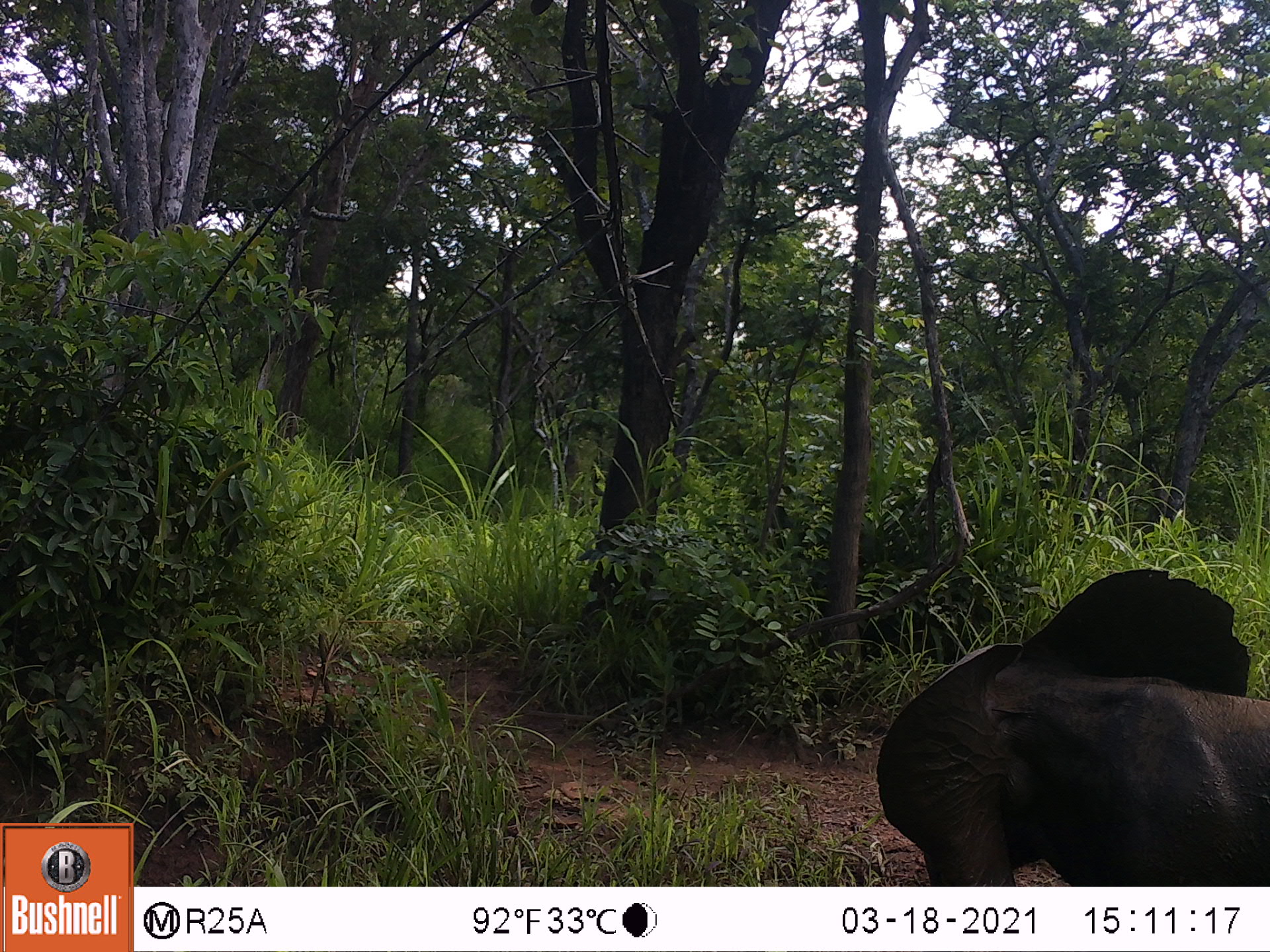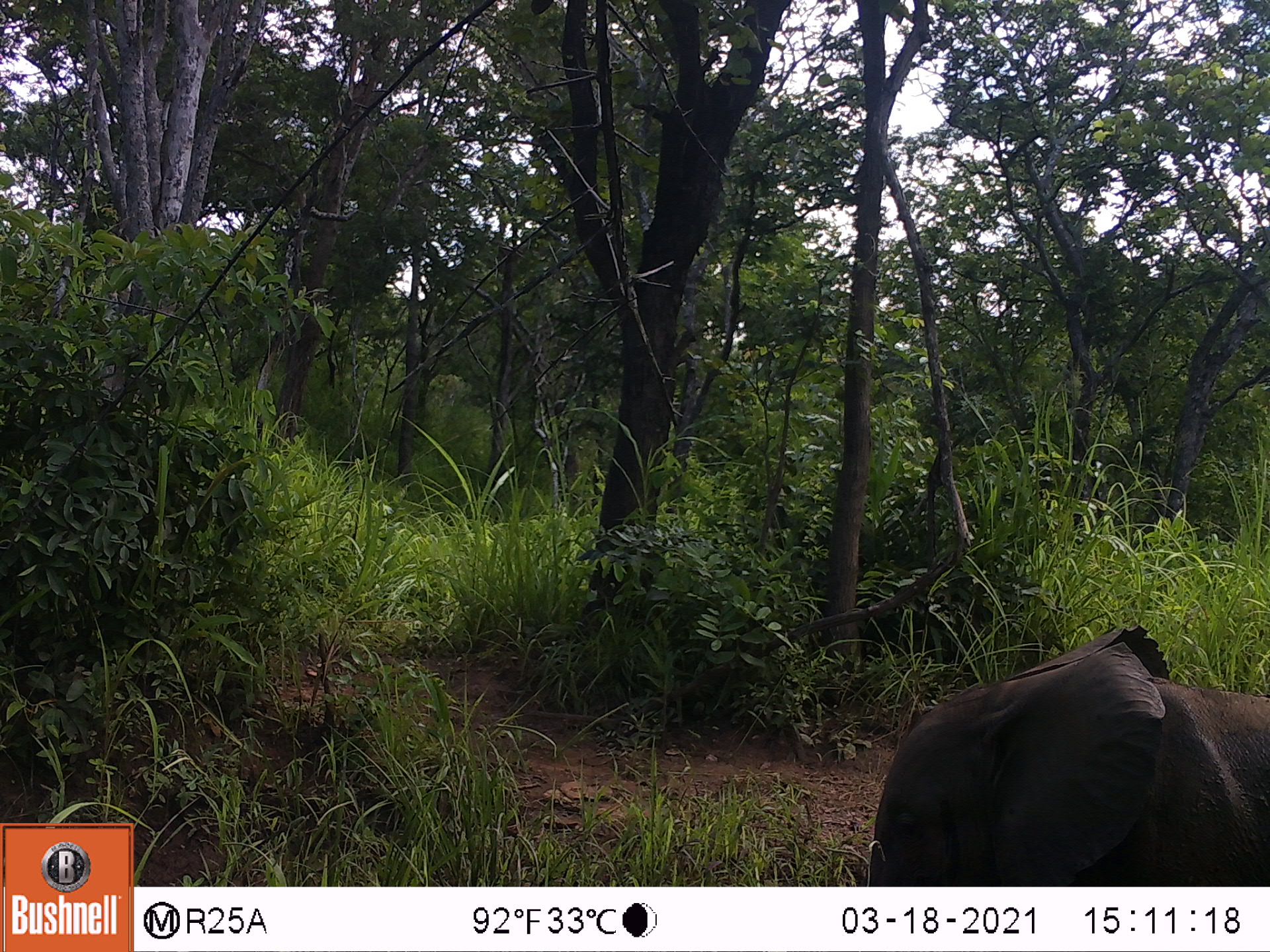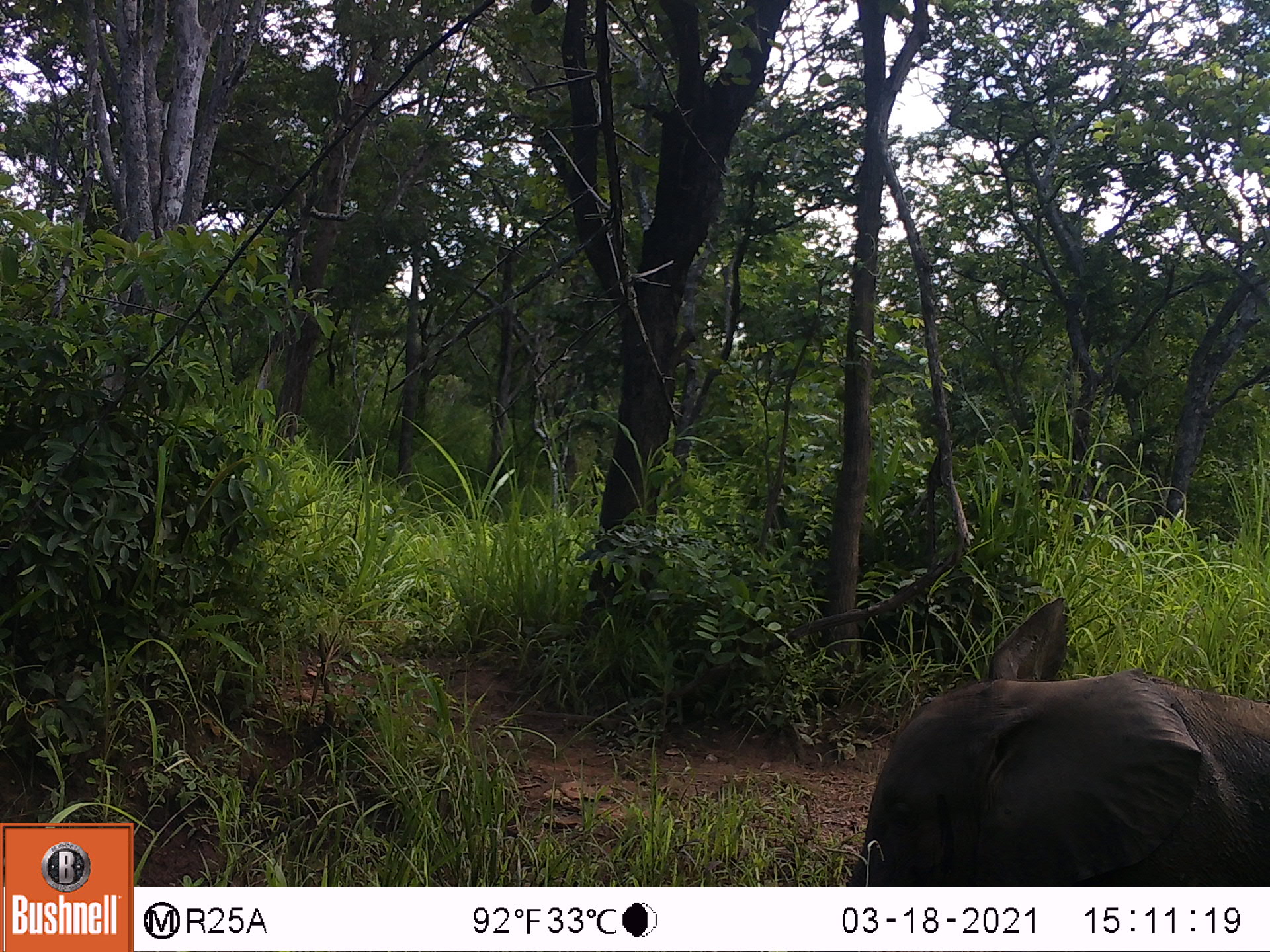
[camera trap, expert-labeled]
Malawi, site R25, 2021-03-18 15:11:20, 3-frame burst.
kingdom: Animalia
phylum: Chordata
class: Mammalia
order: Proboscidea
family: Elephantidae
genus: Loxodonta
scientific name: Loxodonta africana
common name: african savanna elephant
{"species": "african savanna elephant (Loxodonta africana)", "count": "1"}